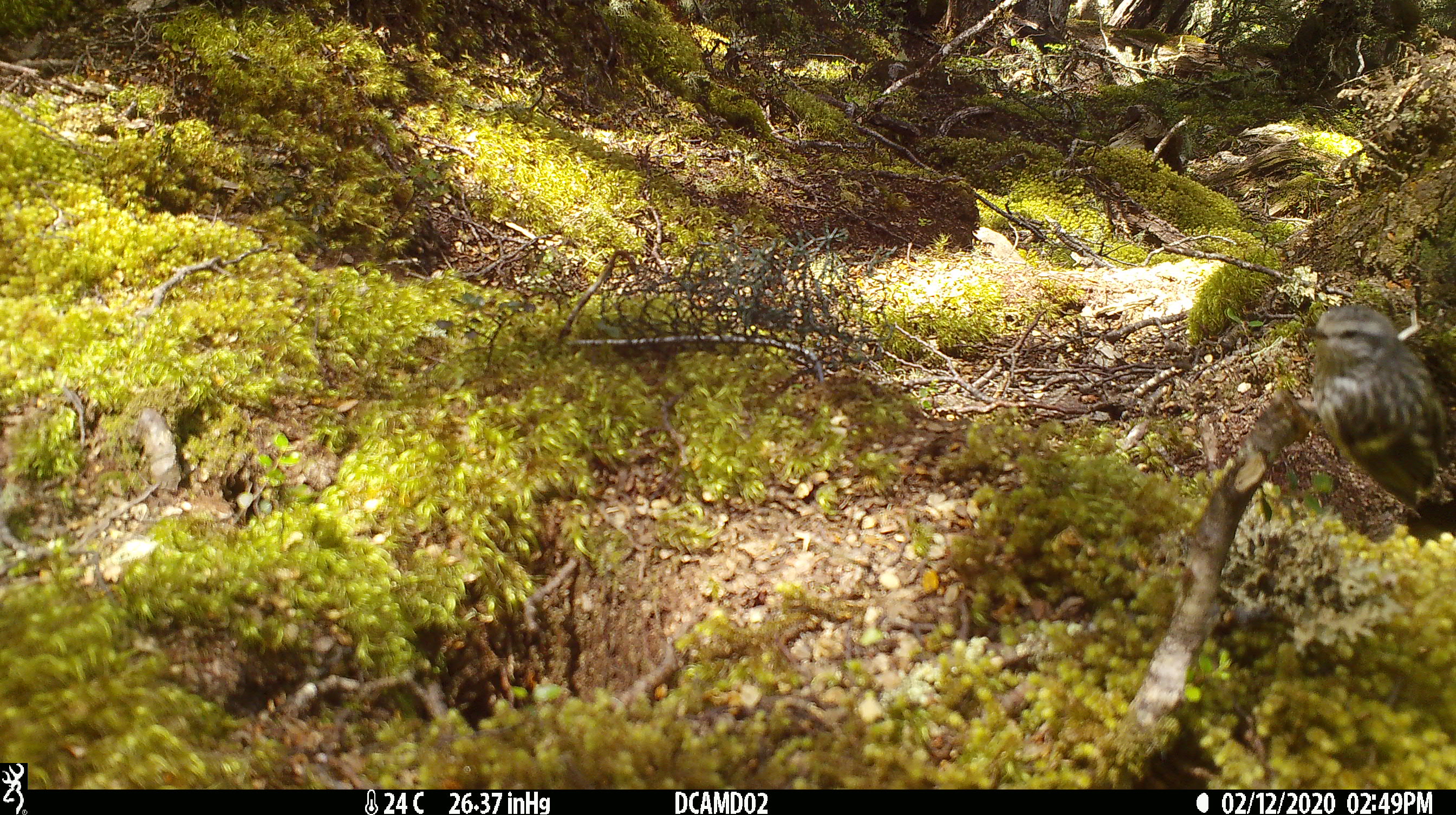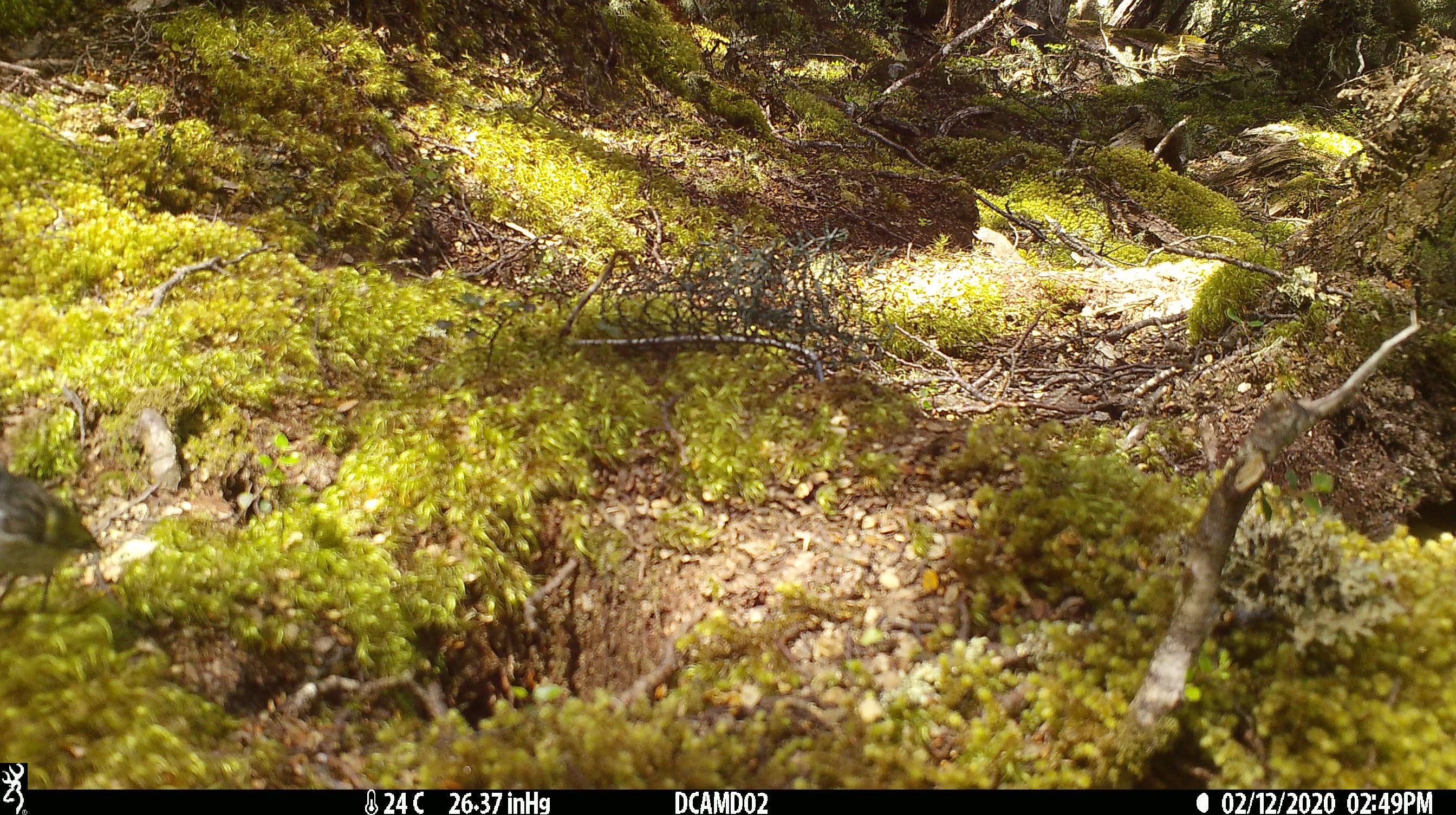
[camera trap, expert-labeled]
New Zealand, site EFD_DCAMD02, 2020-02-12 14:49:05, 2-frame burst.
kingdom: Animalia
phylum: Chordata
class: Aves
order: Passeriformes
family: Acanthisittidae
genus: Acanthisitta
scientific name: Acanthisitta chloris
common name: rifleman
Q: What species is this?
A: Rifleman (Acanthisitta chloris).